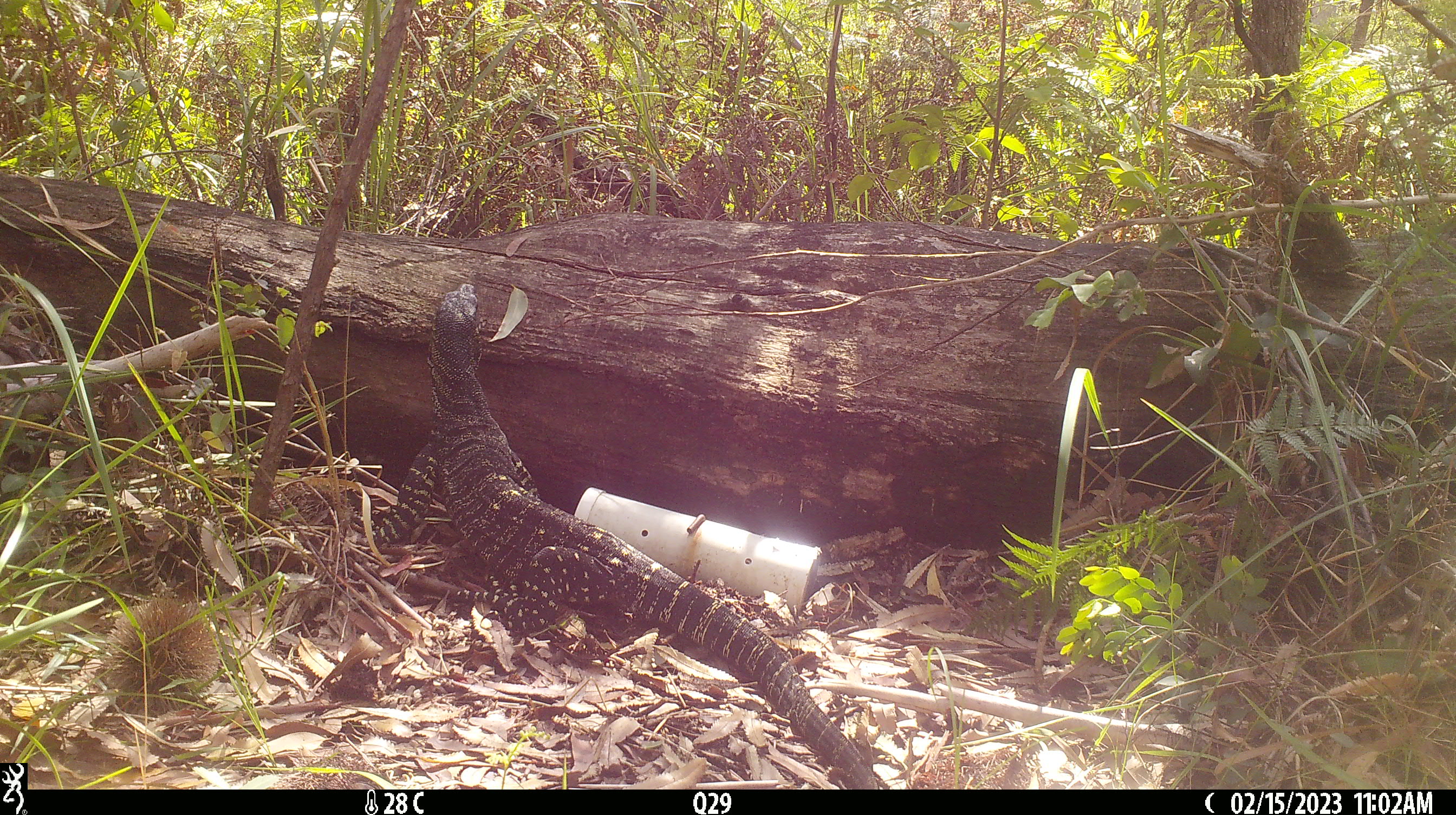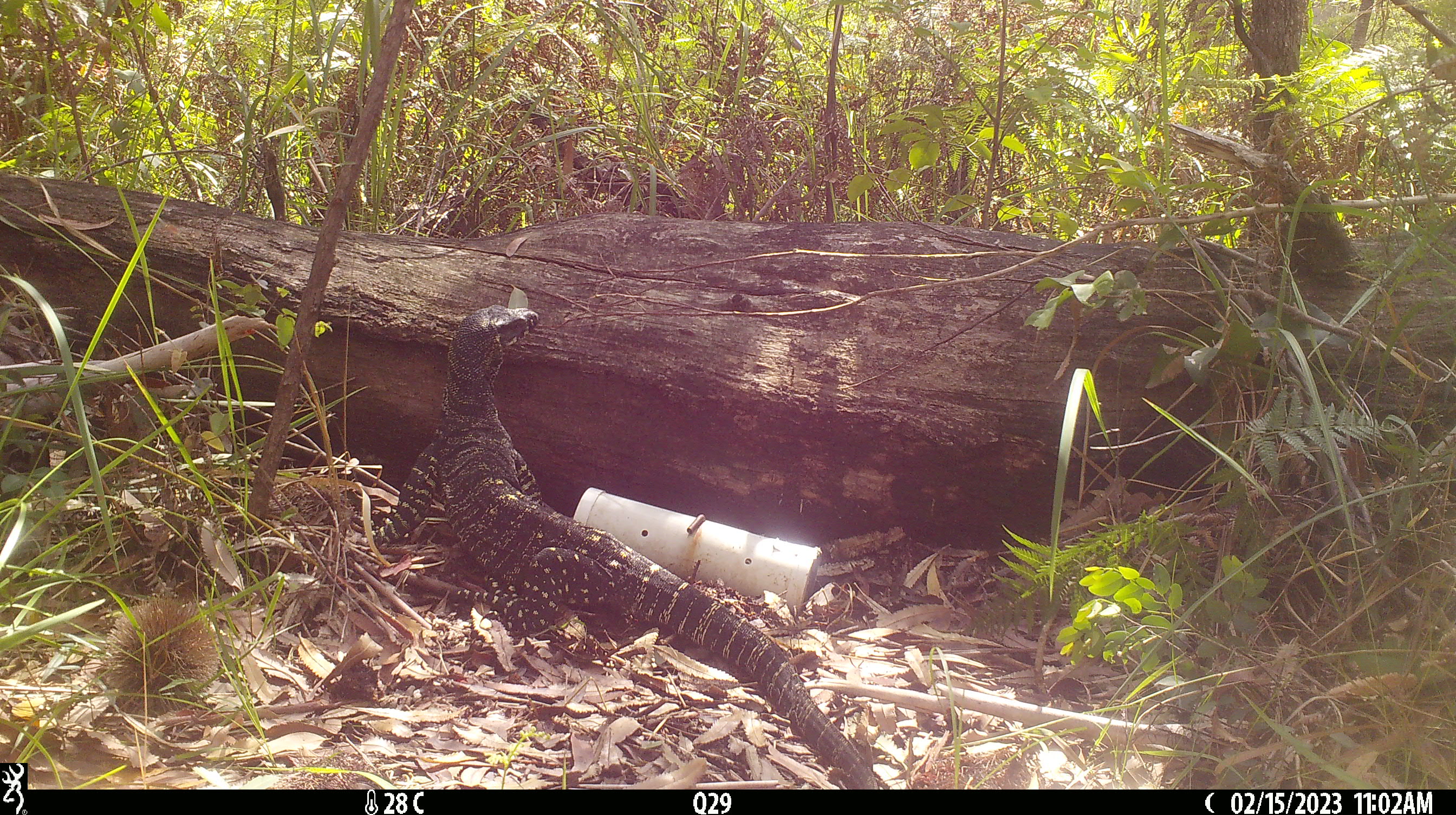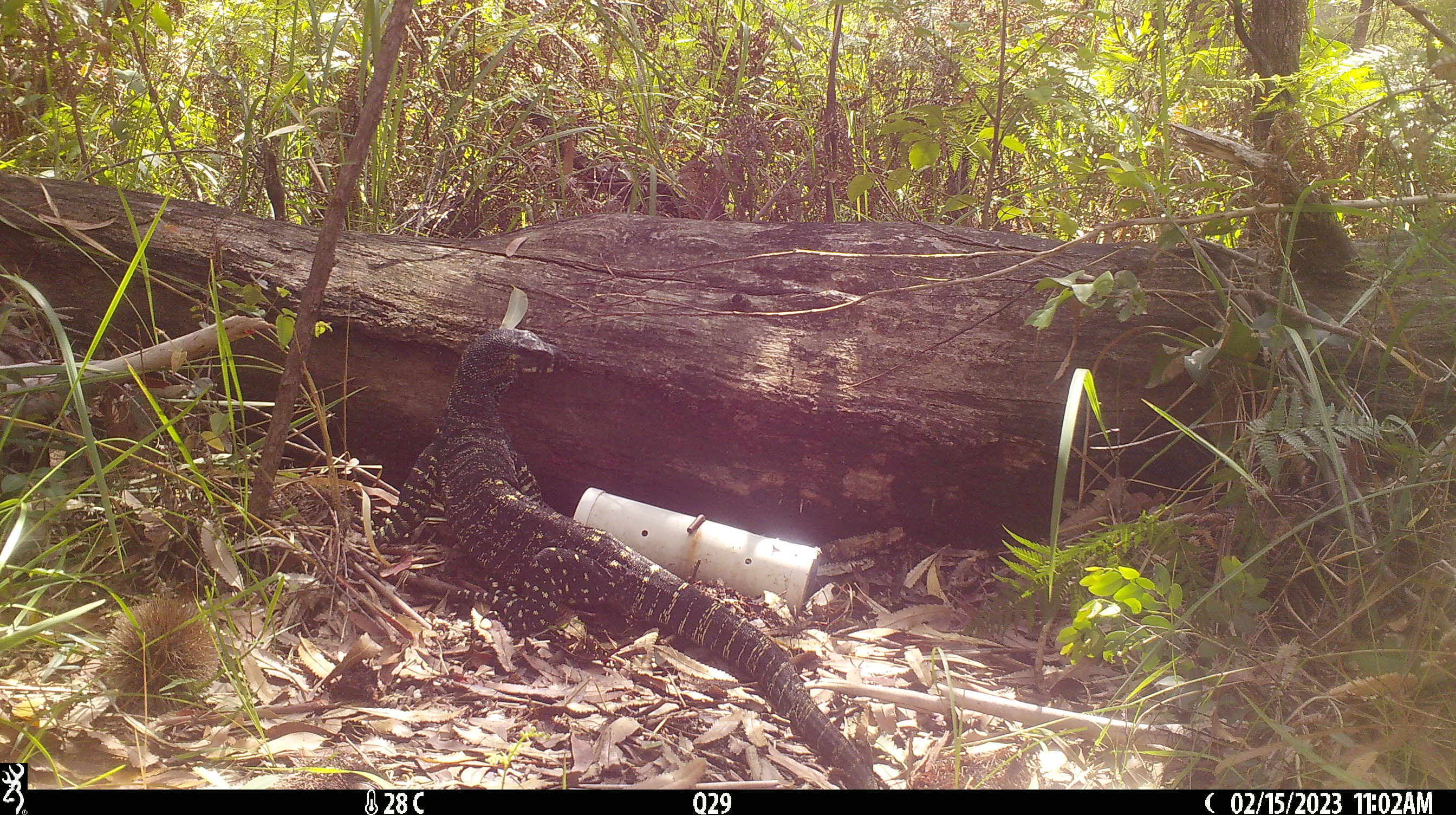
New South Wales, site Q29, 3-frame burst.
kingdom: Animalia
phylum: Chordata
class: Reptilia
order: Squamata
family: Varanidae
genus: Varanus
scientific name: Varanus varius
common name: lace monitor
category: goanna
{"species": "goanna (lace monitor) (Varanus varius)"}